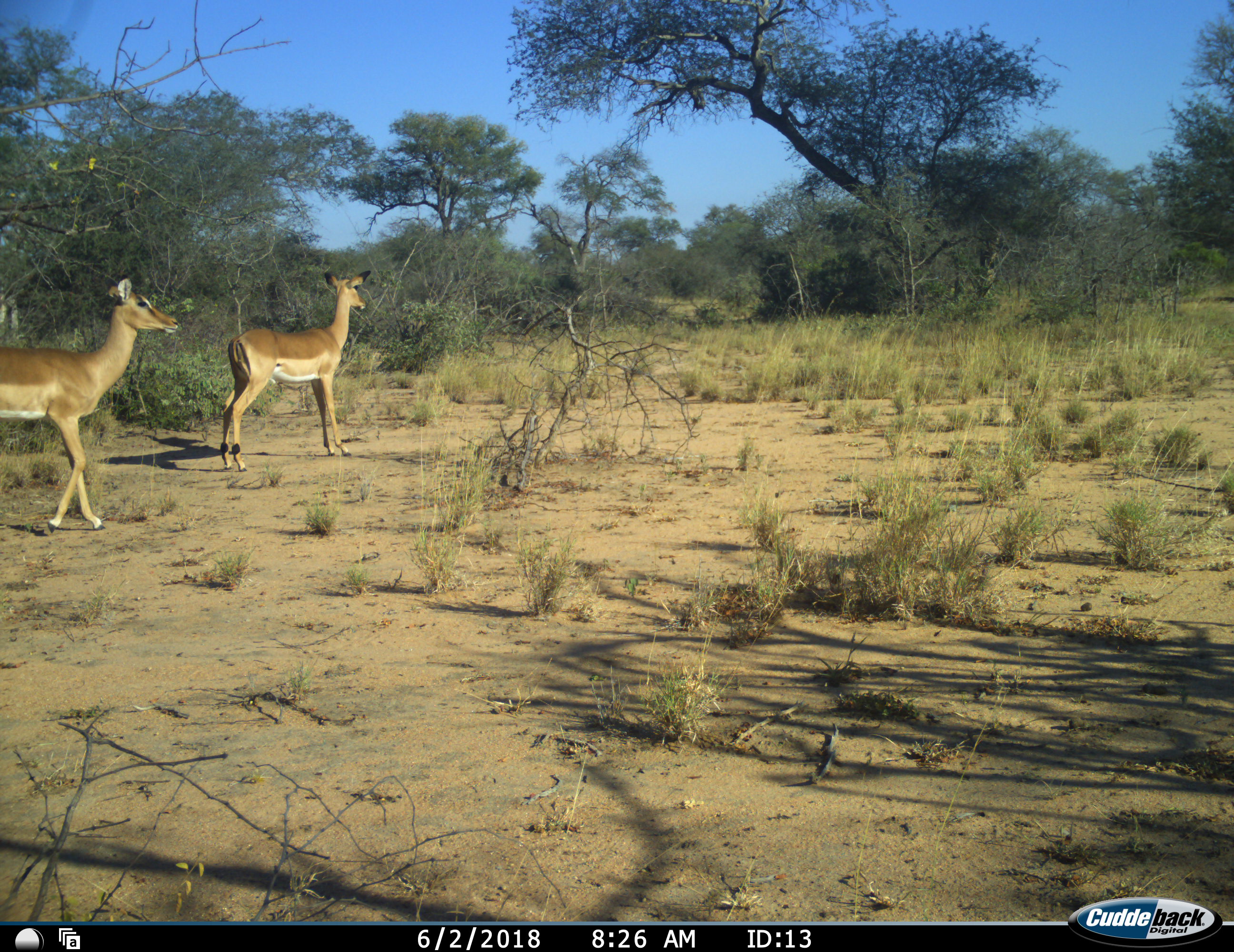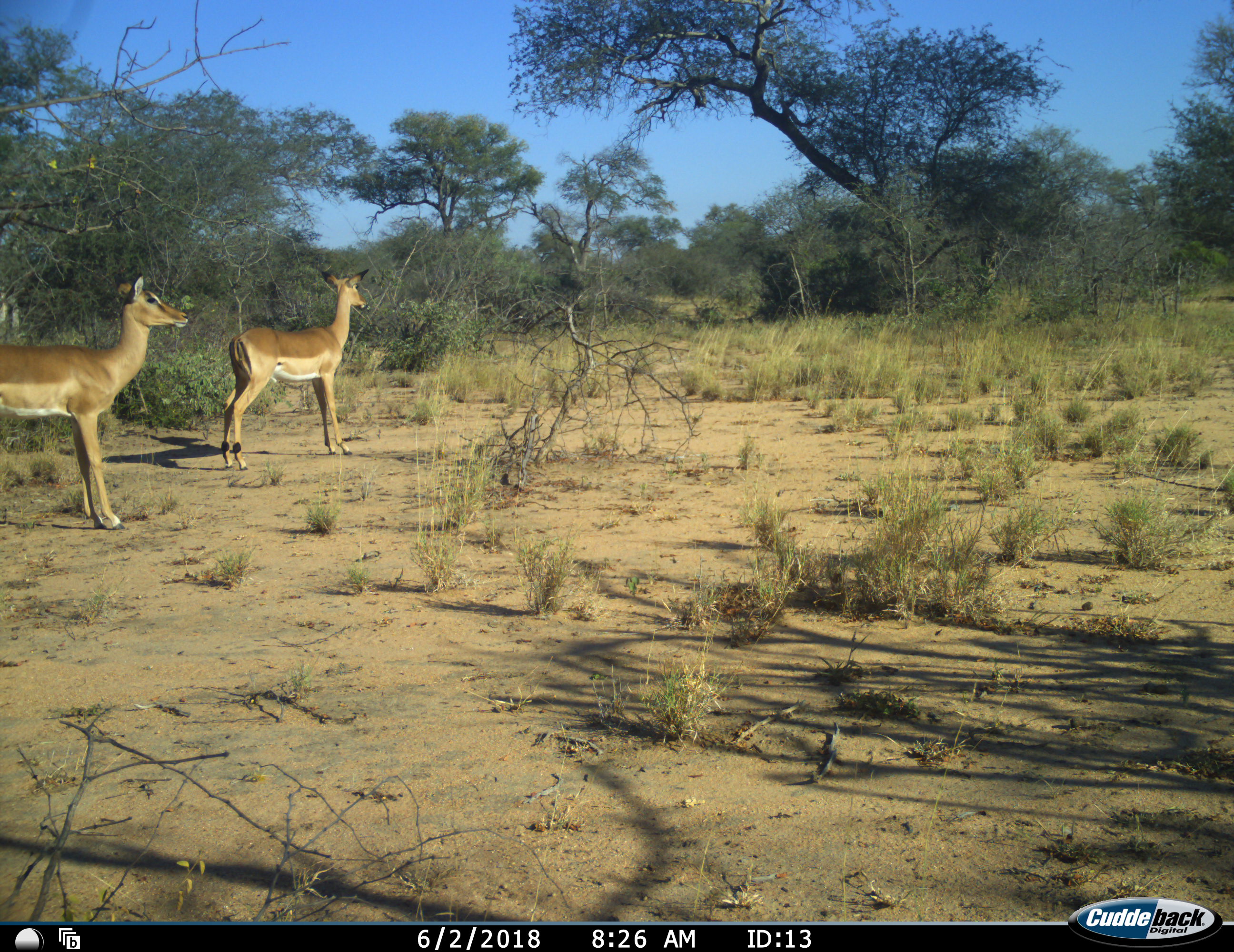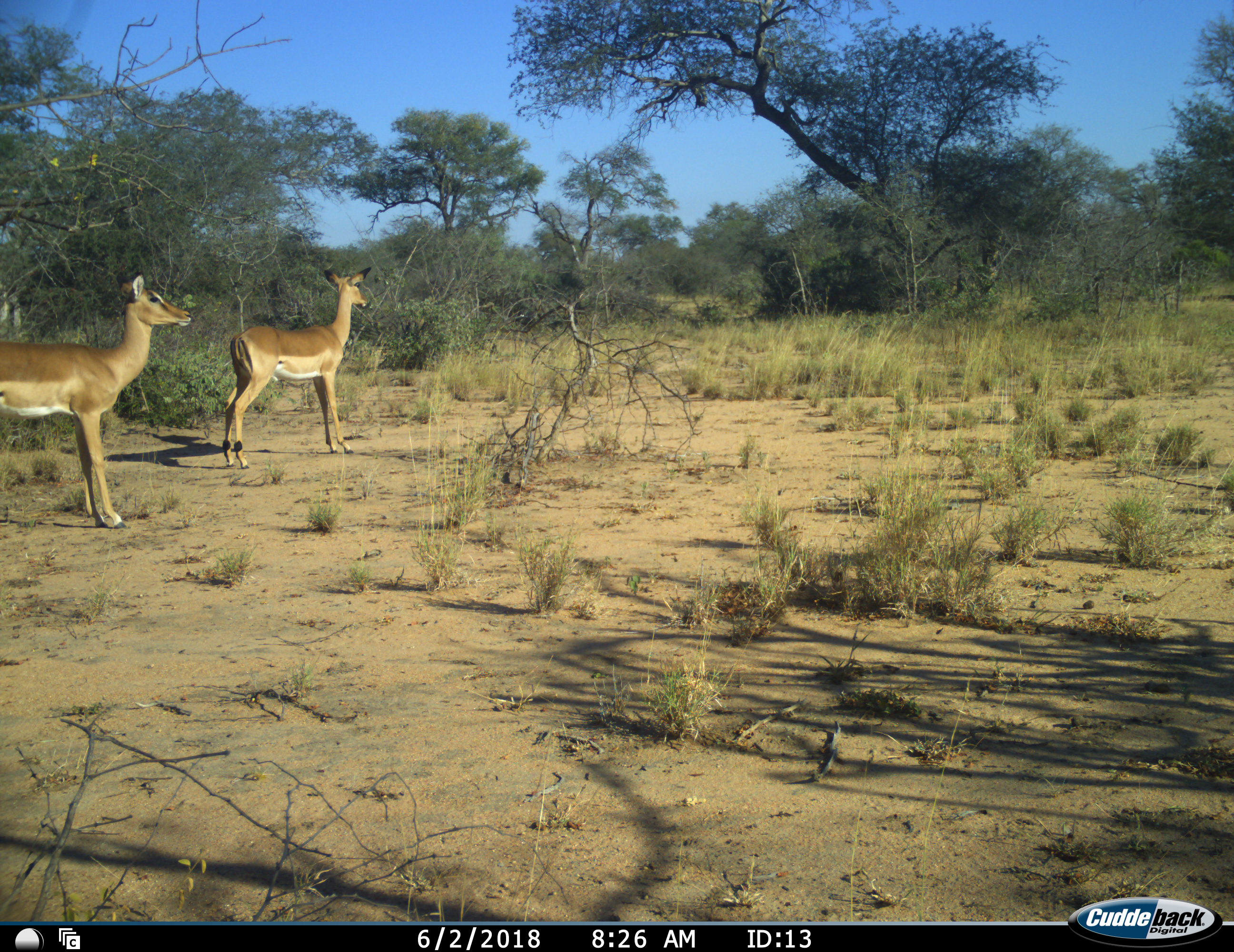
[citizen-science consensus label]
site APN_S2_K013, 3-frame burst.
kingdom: Animalia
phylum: Chordata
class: Mammalia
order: Artiodactyla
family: Bovidae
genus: Aepyceros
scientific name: Aepyceros melampus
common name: impala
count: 2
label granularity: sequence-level